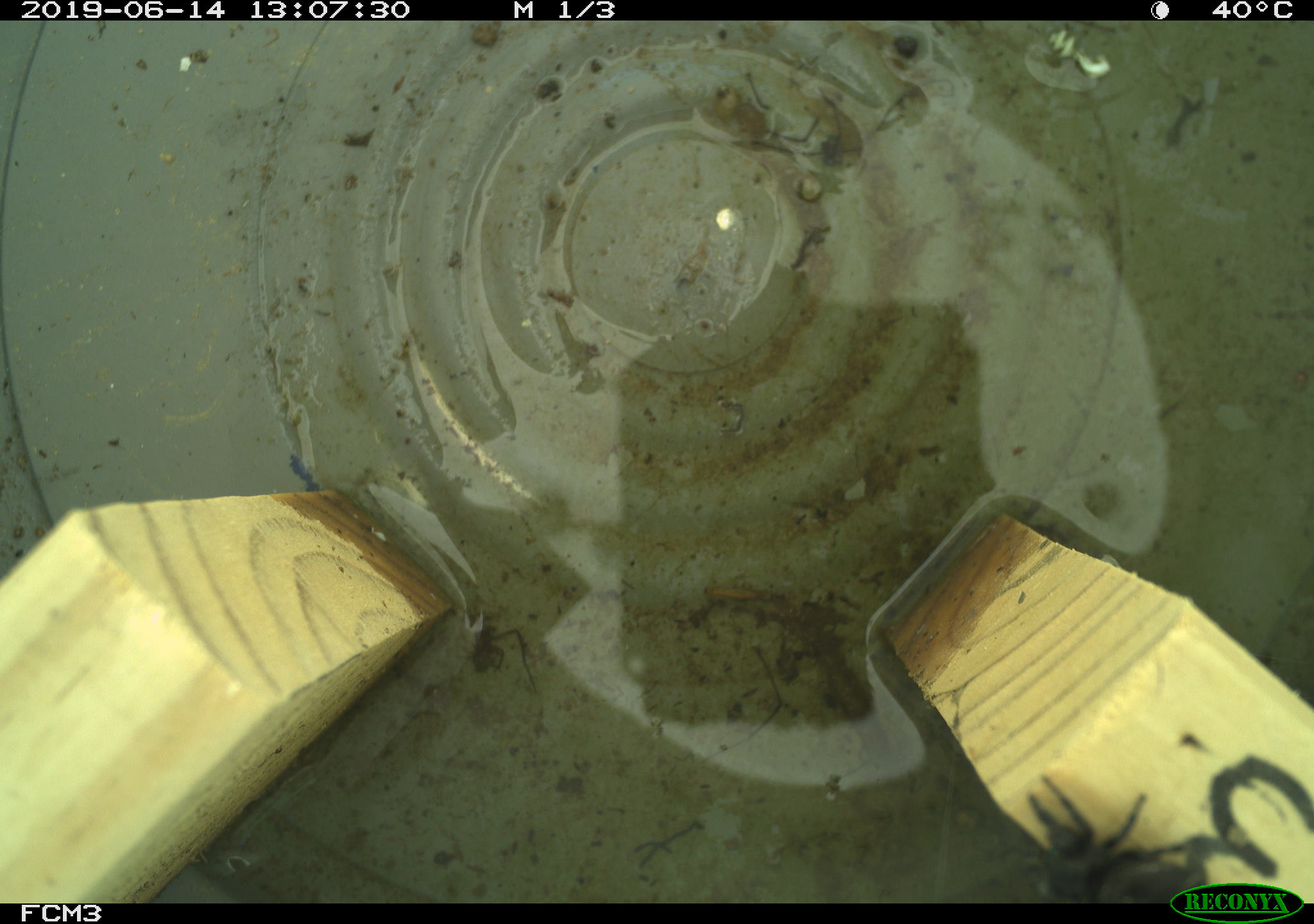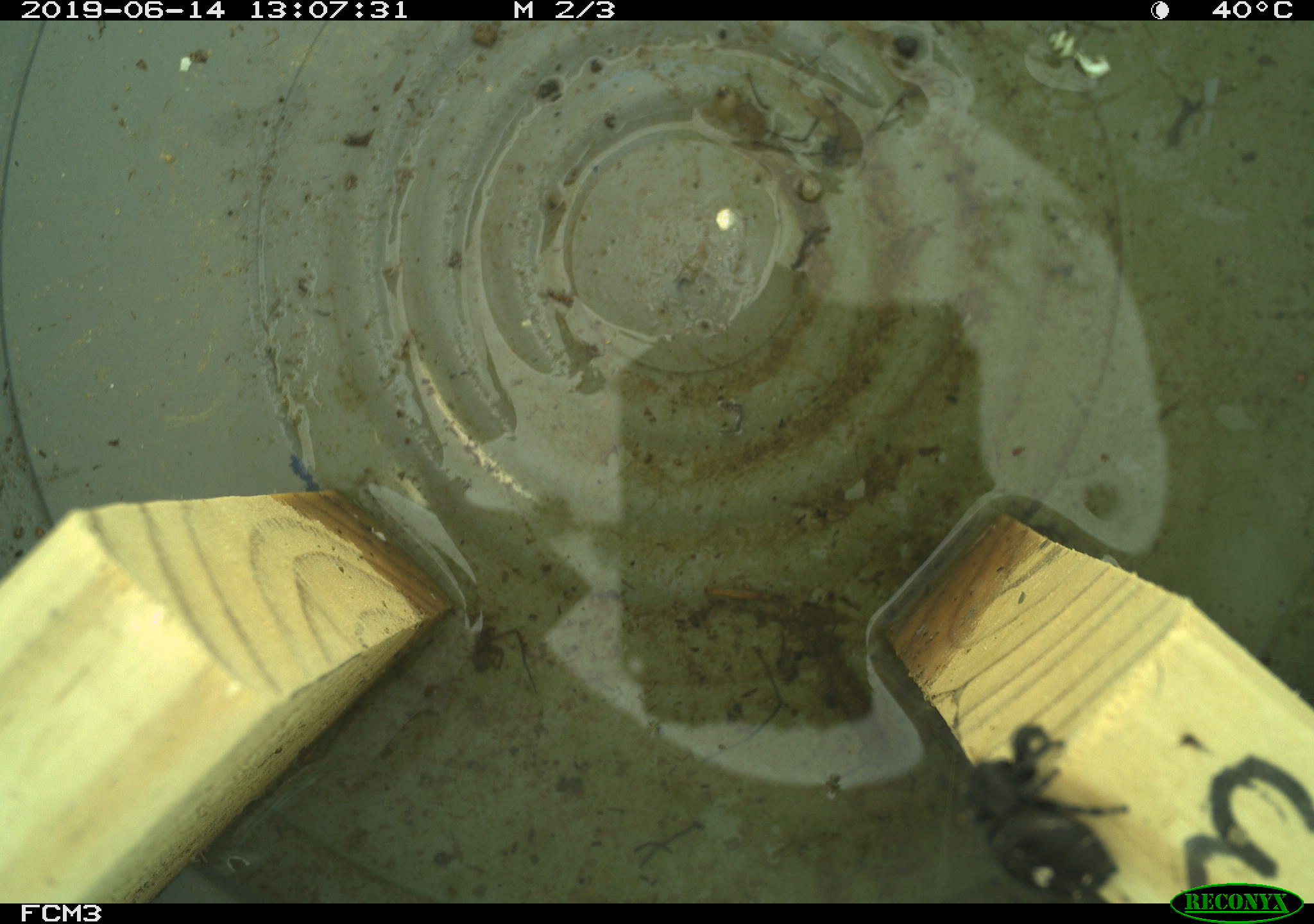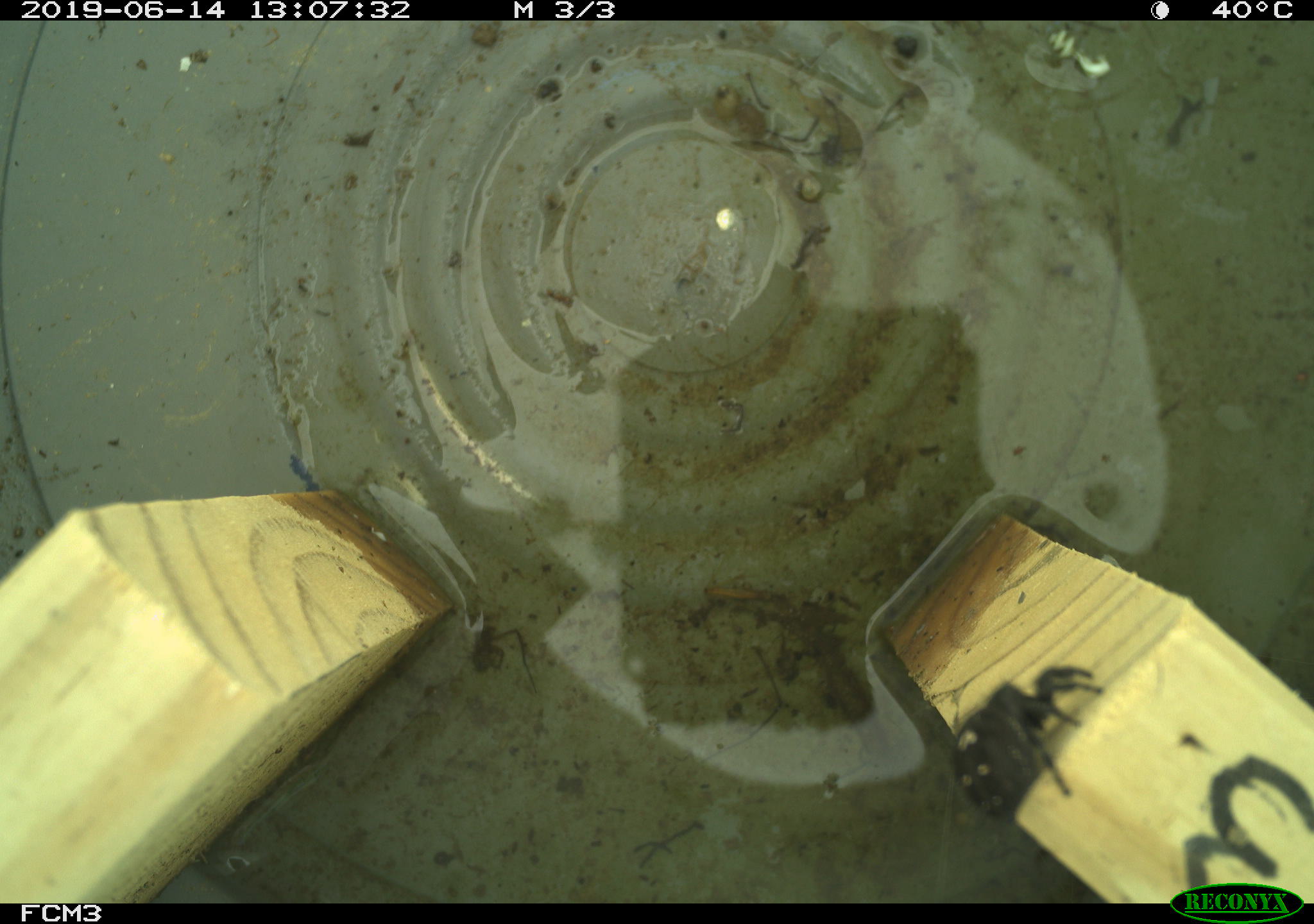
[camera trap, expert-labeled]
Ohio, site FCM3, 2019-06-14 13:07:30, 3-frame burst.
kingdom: Animalia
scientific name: Animalia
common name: animal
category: invertebrate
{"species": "invertebrate (animal) (Animalia)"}